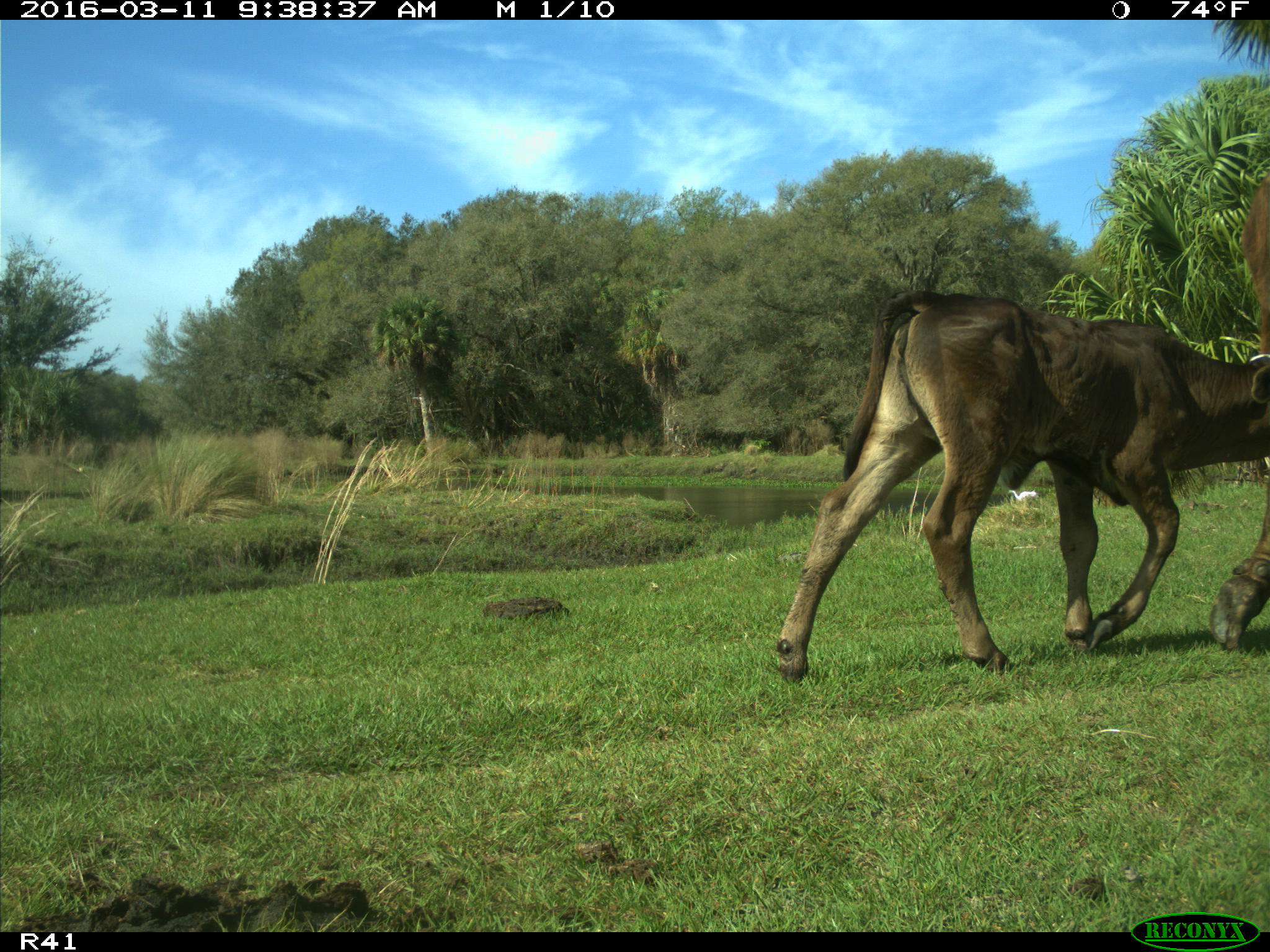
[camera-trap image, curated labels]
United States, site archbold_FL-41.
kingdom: Animalia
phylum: Chordata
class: Mammalia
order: Artiodactyla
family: Bovidae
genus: Bos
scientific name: Bos taurus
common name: domestic cow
Bos taurus (domestic cow).